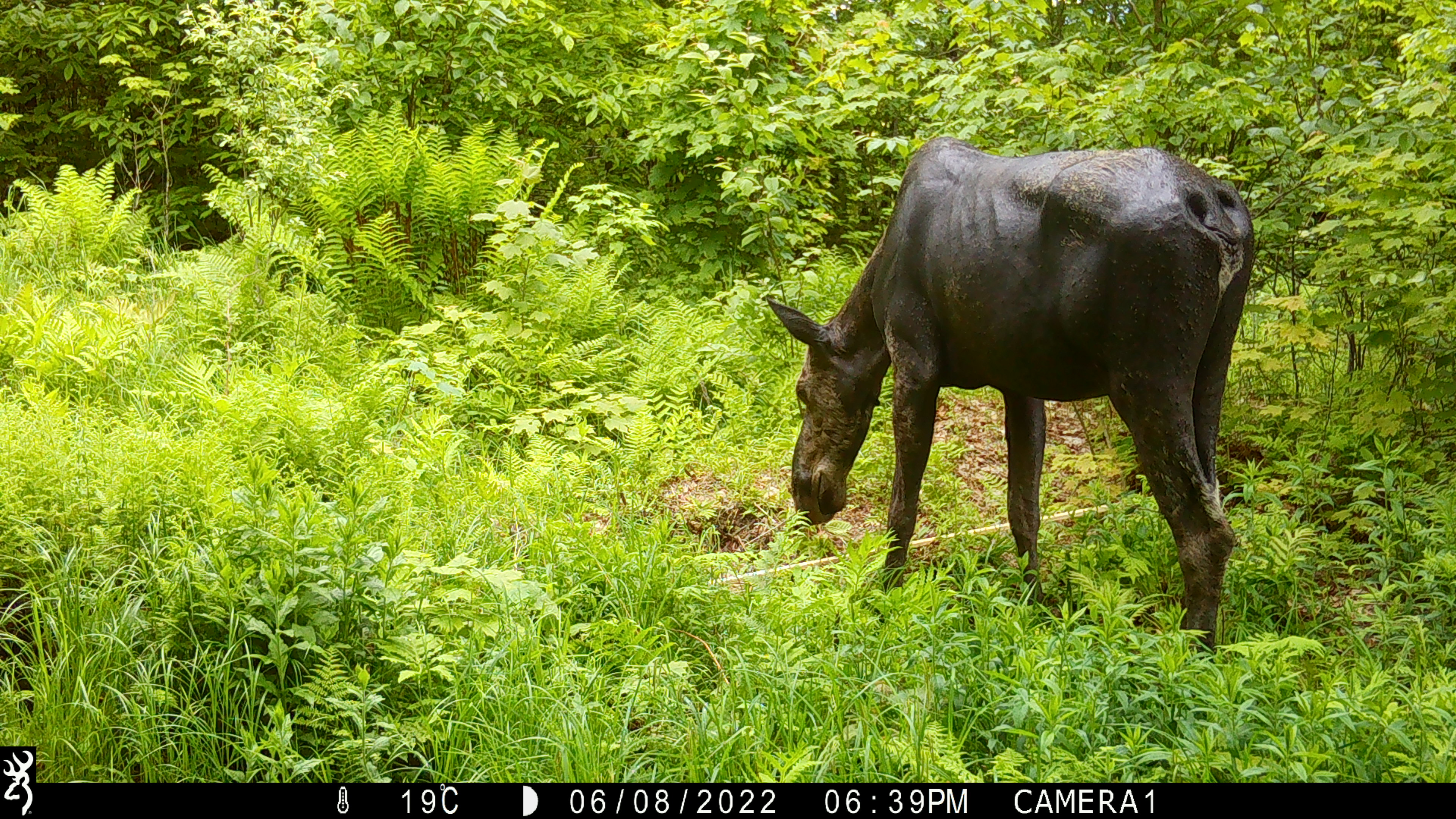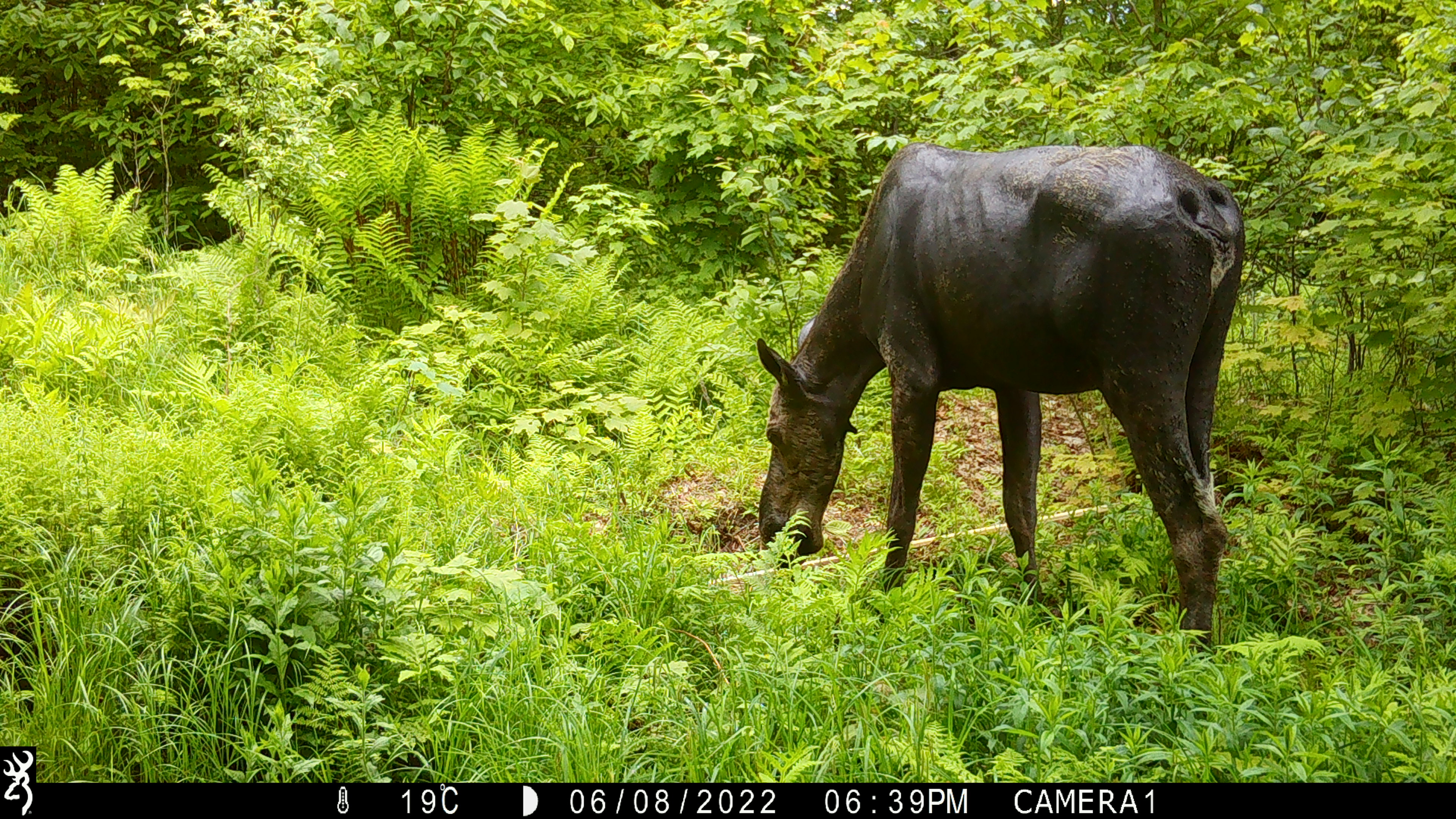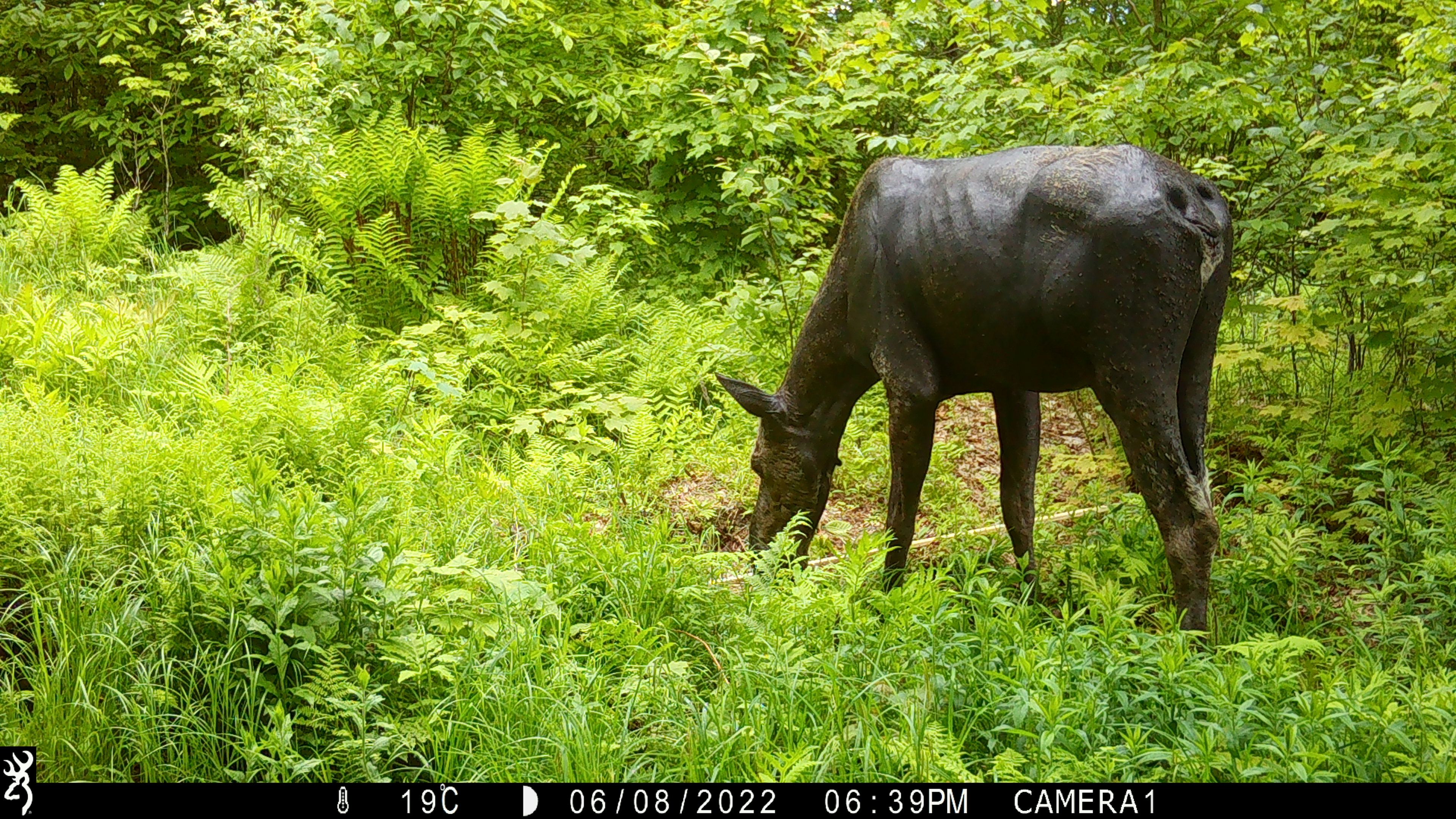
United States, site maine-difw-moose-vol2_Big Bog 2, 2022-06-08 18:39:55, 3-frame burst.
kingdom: Animalia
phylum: Chordata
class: Mammalia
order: Artiodactyla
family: Cervidae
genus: Alces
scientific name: Alces alces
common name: moose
Moose (Alces alces).